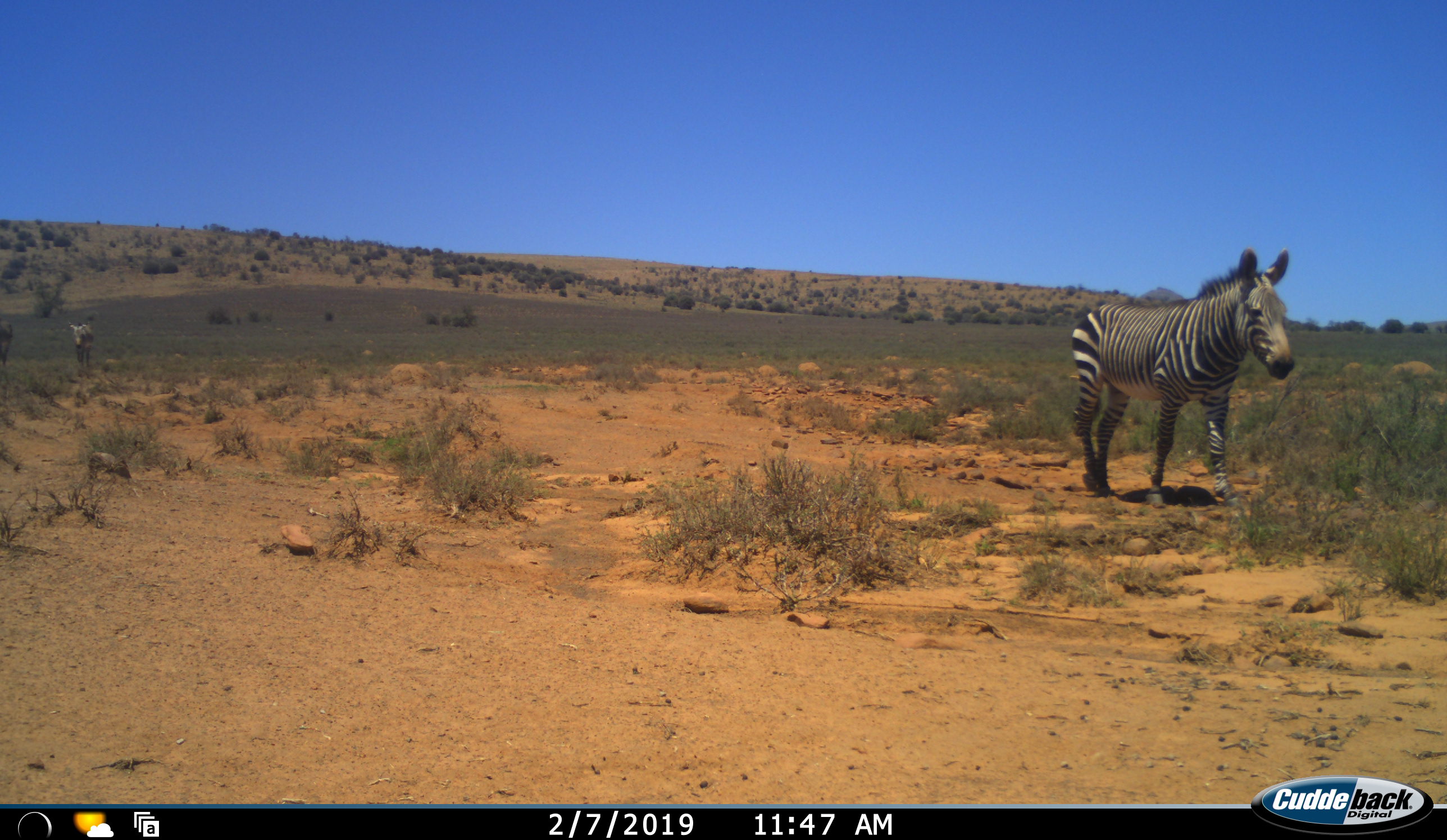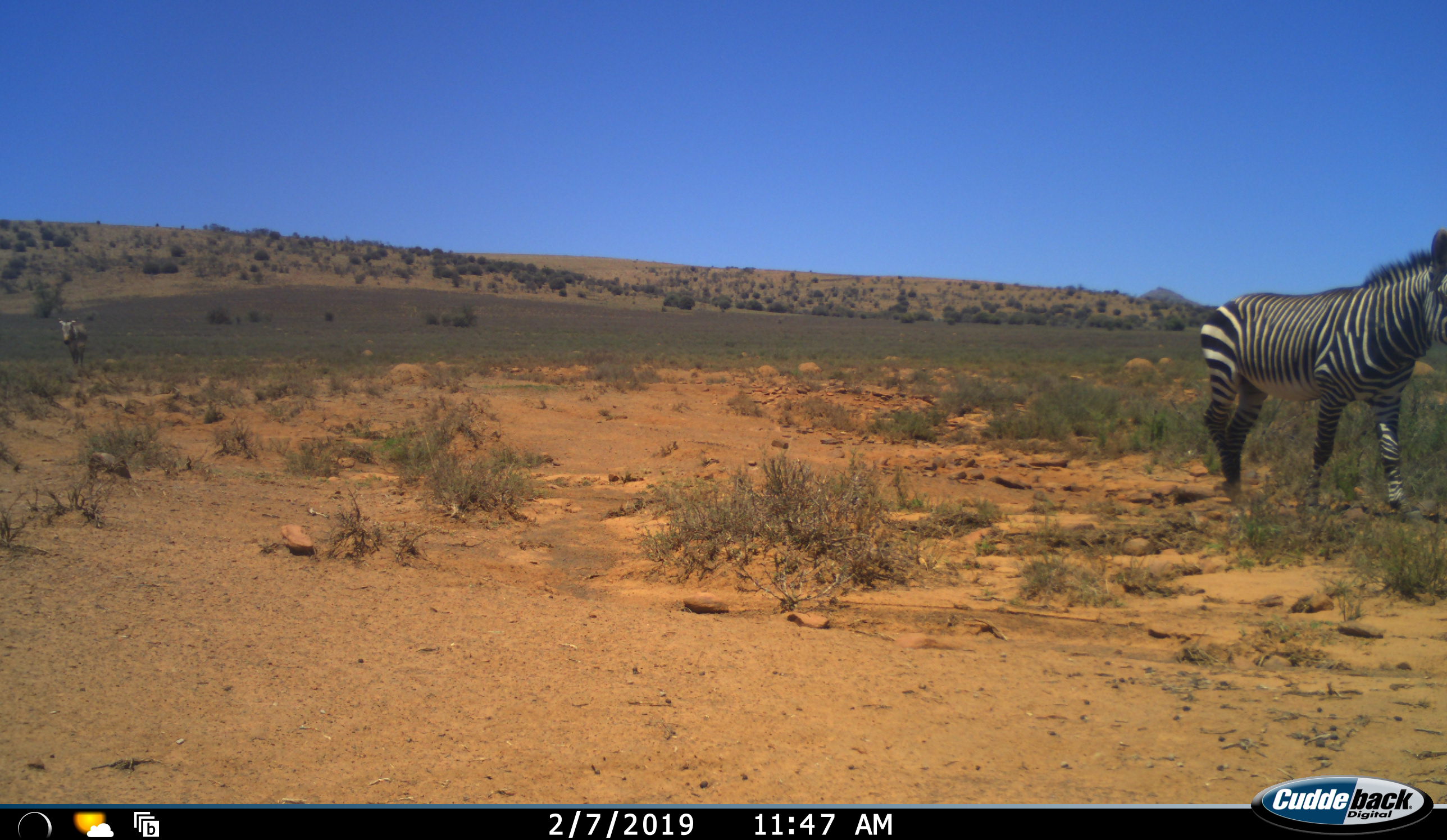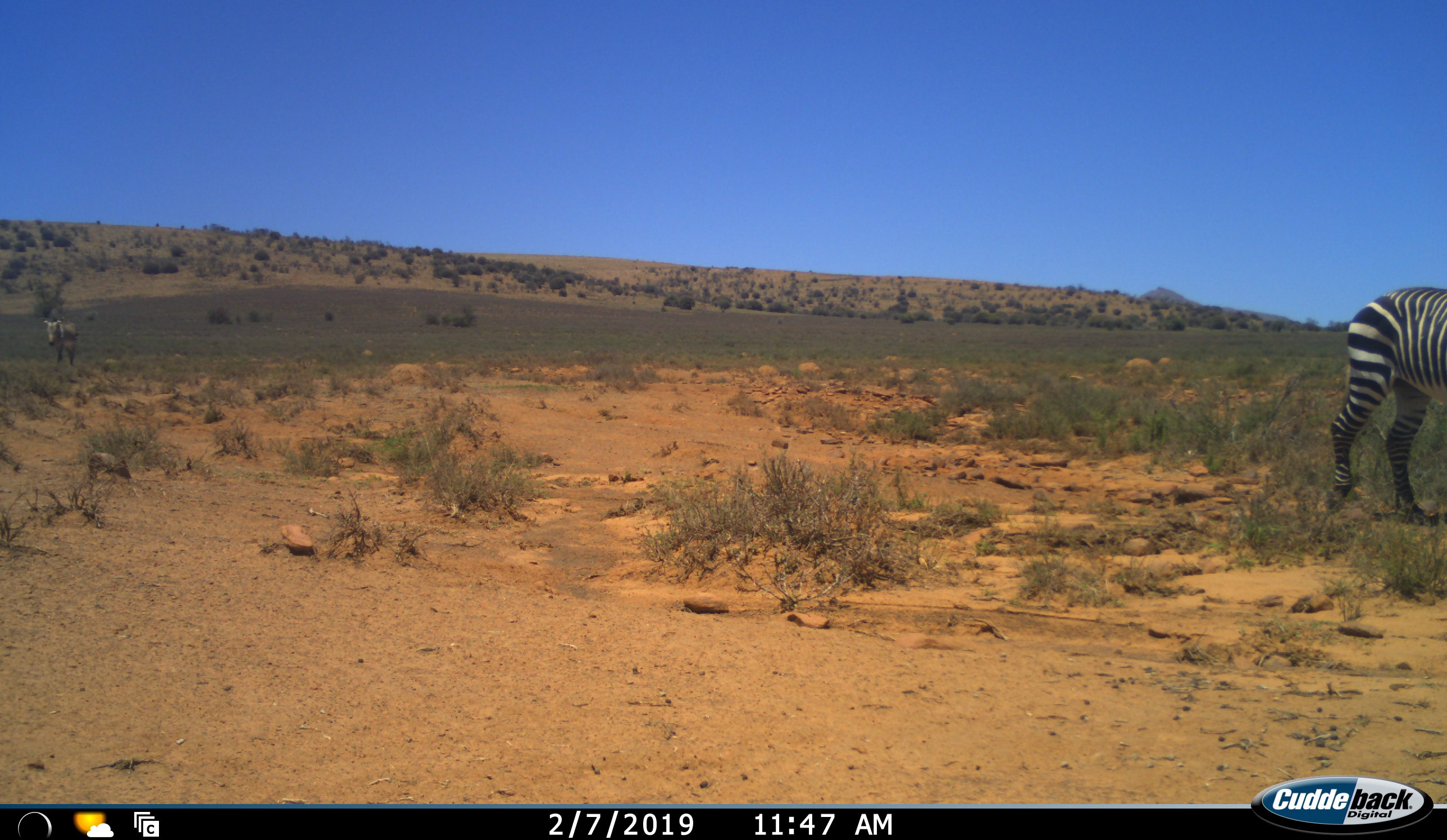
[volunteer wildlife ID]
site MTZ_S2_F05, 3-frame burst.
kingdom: Animalia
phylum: Chordata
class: Mammalia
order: Perissodactyla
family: Equidae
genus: Equus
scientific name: Equus zebra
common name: mountain zebra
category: zebramountain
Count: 3.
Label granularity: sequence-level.